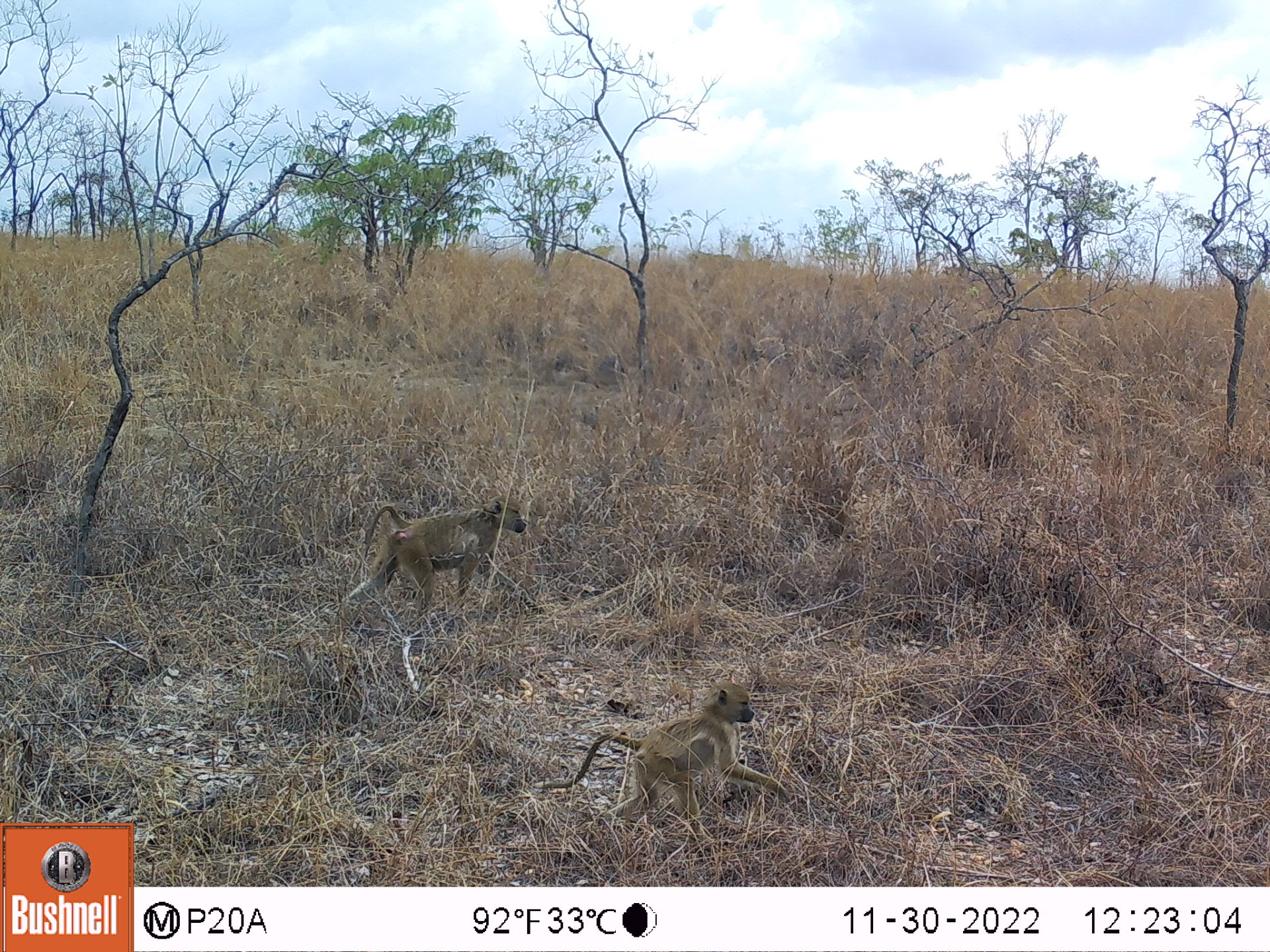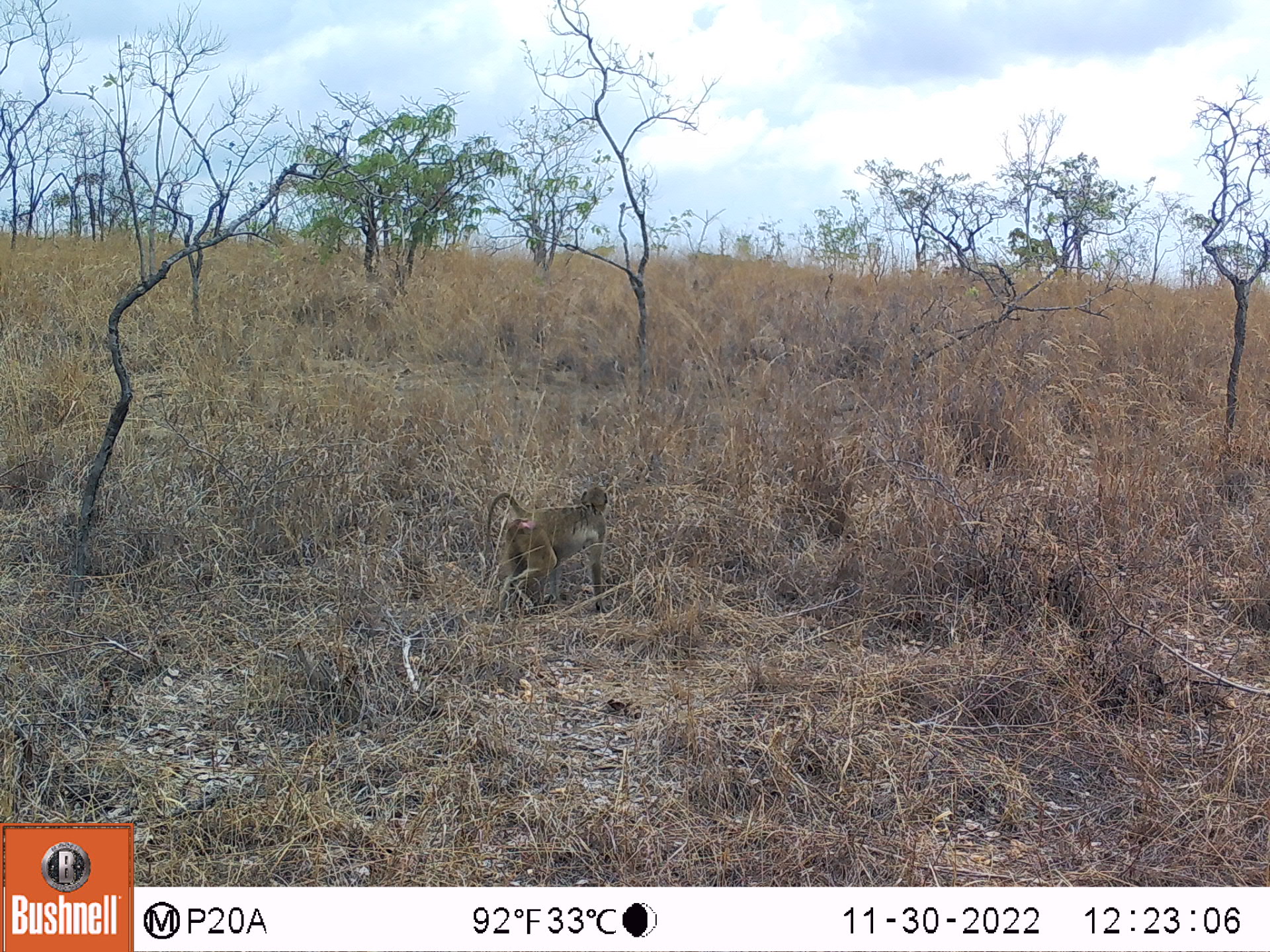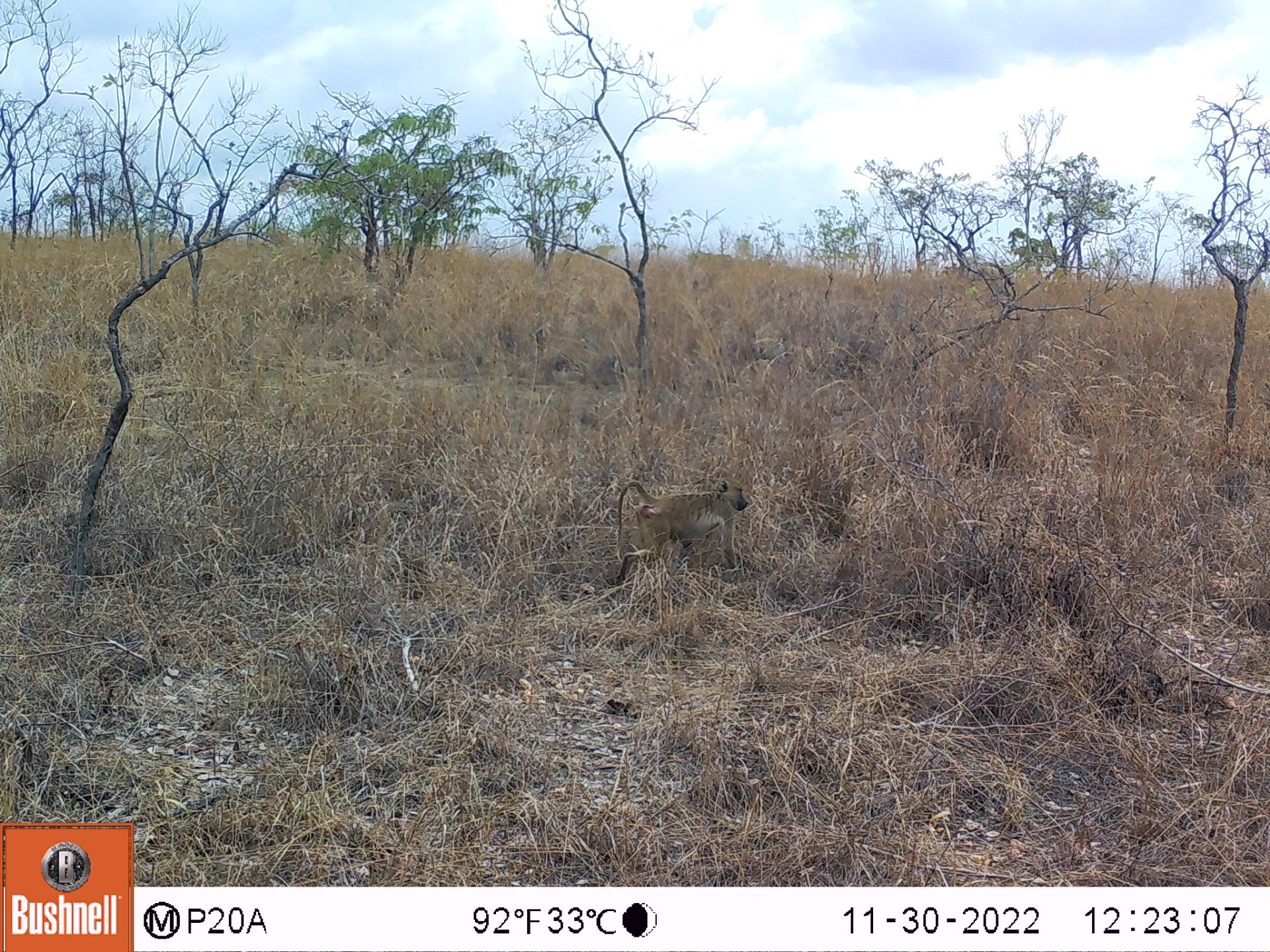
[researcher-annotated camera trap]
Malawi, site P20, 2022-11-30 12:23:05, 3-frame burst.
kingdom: Animalia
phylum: Chordata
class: Mammalia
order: Primates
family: Cercopithecidae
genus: Papio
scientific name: Papio cynocephalus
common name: yellow baboon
Yellow baboon (Papio cynocephalus), count 2.